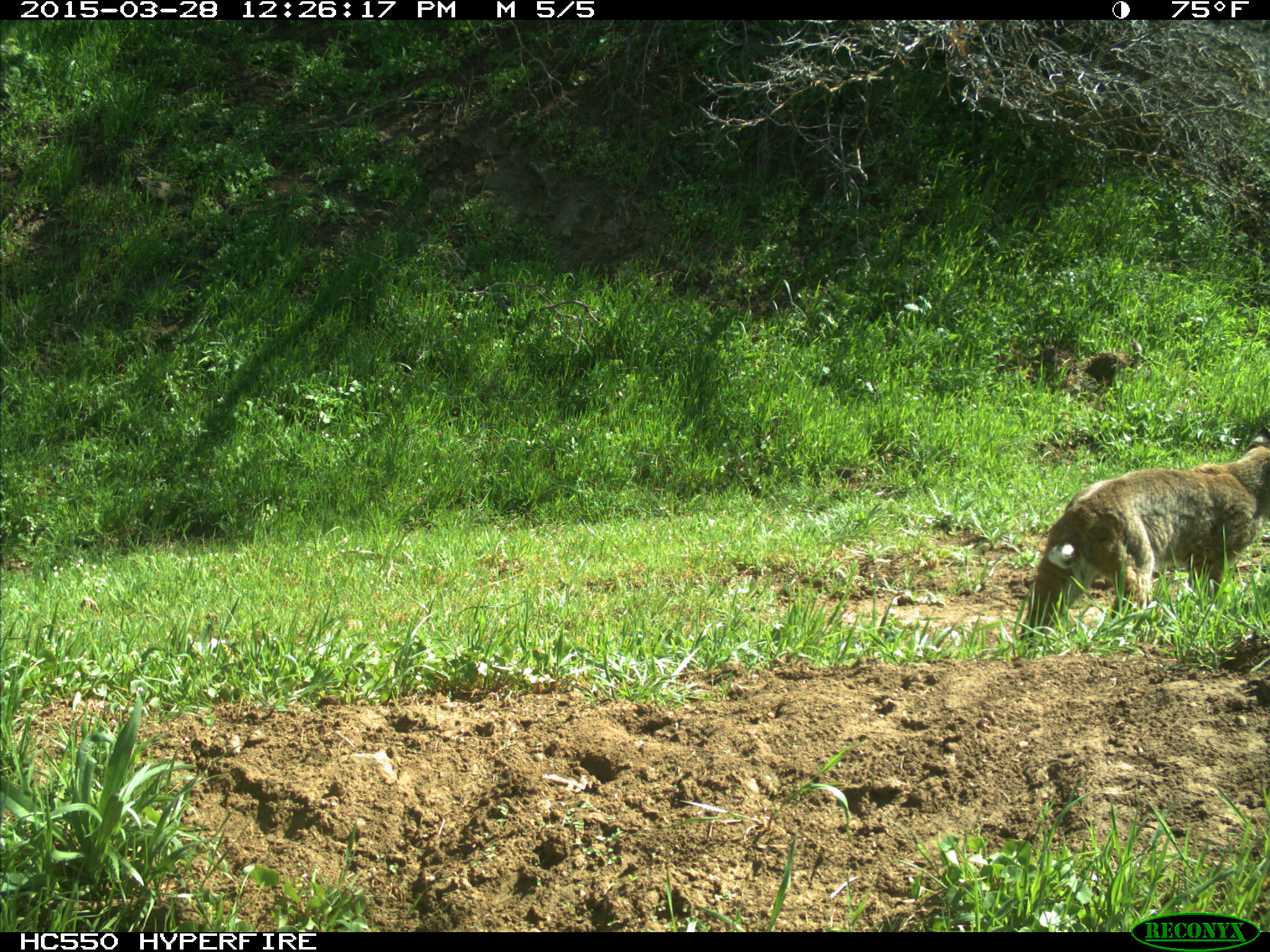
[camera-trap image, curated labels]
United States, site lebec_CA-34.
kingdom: Animalia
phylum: Chordata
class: Mammalia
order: Carnivora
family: Felidae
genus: Lynx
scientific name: Lynx rufus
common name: bobcat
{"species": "Lynx rufus (bobcat)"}